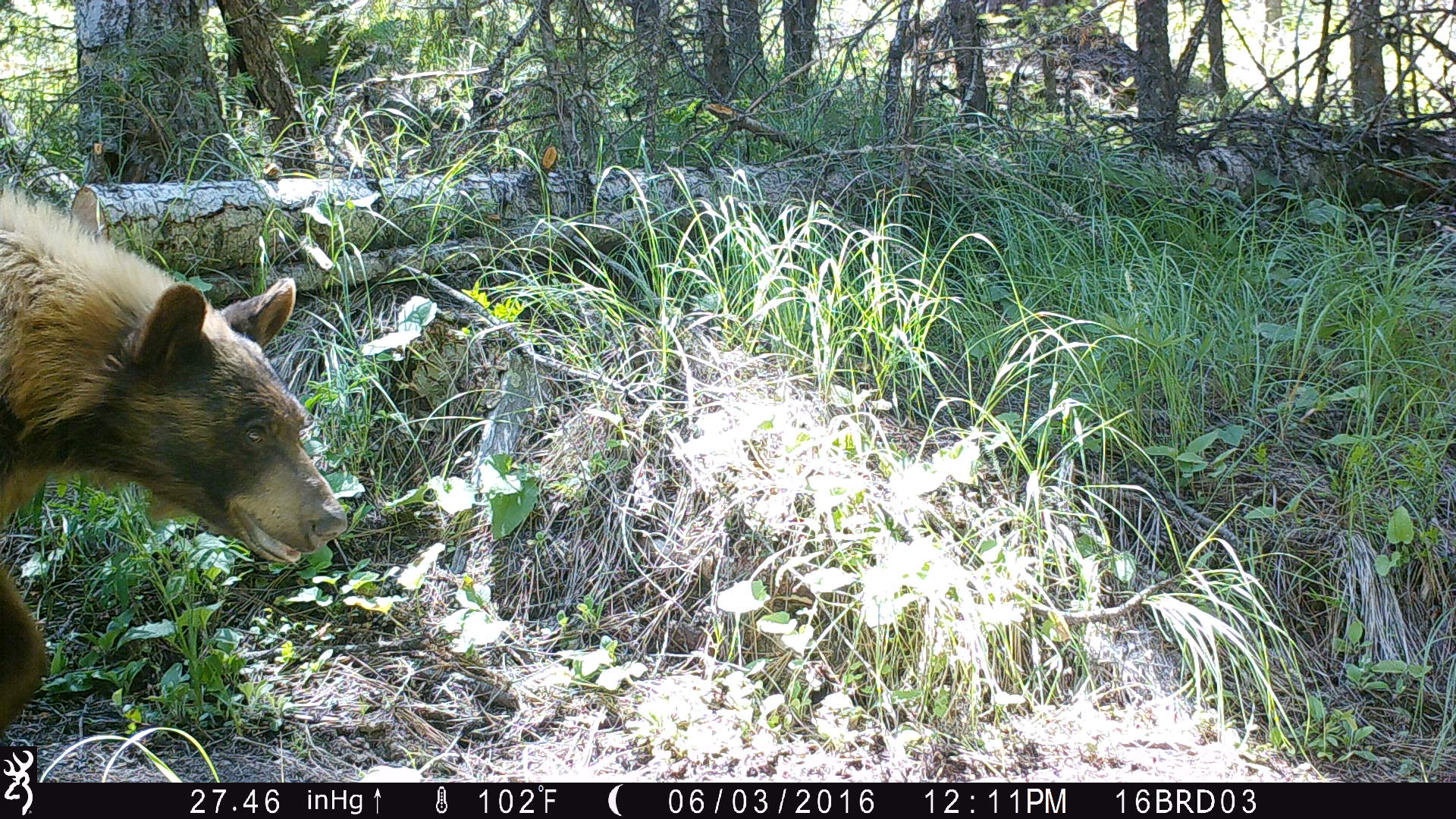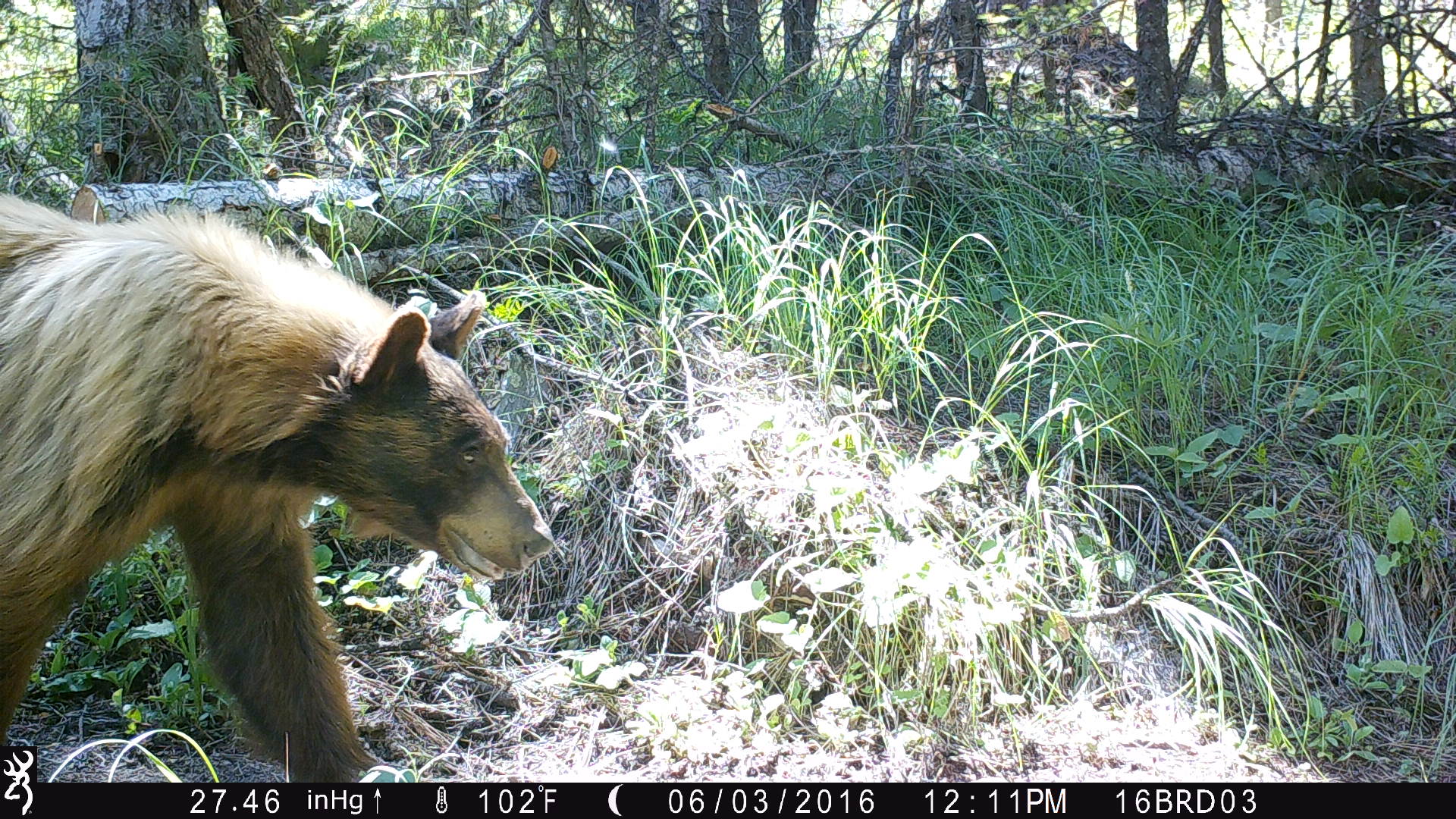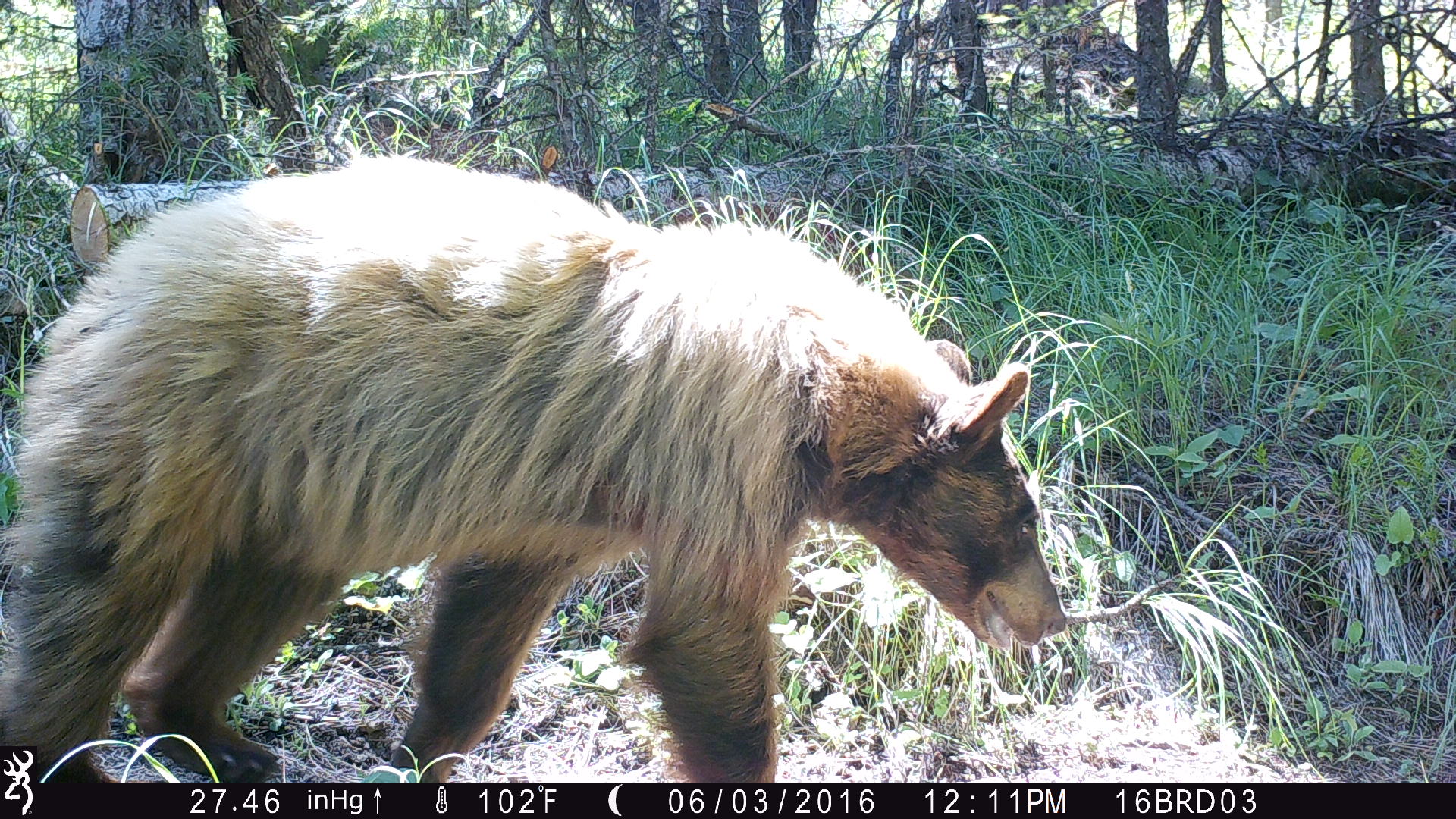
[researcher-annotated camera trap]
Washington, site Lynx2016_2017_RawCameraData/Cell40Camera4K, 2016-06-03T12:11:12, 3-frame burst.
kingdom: Animalia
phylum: Chordata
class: Mammalia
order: Carnivora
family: Ursidae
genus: Ursus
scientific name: Ursus americanus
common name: american black bear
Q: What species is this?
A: Ursus americanus (american black bear).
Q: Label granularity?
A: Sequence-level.